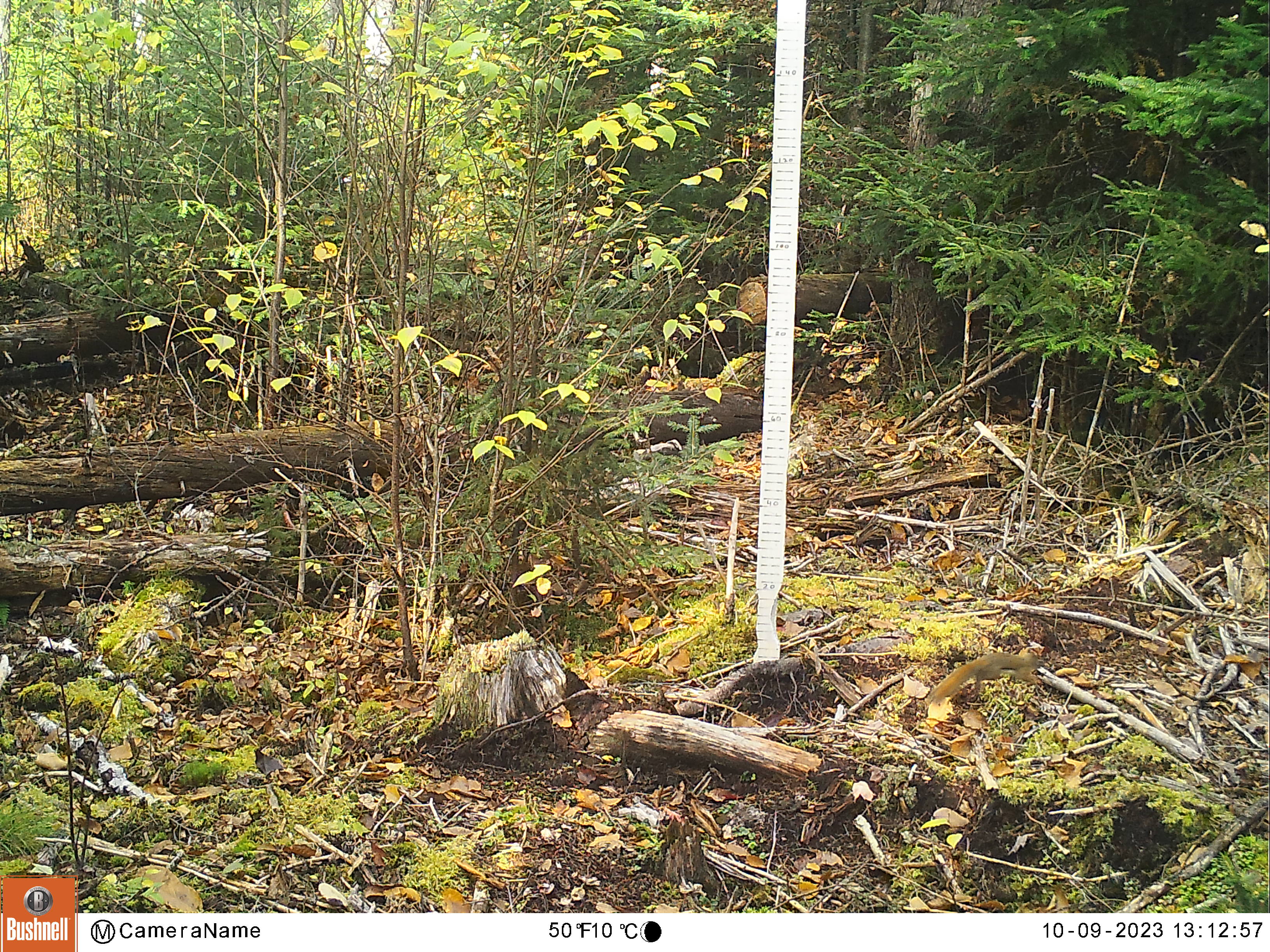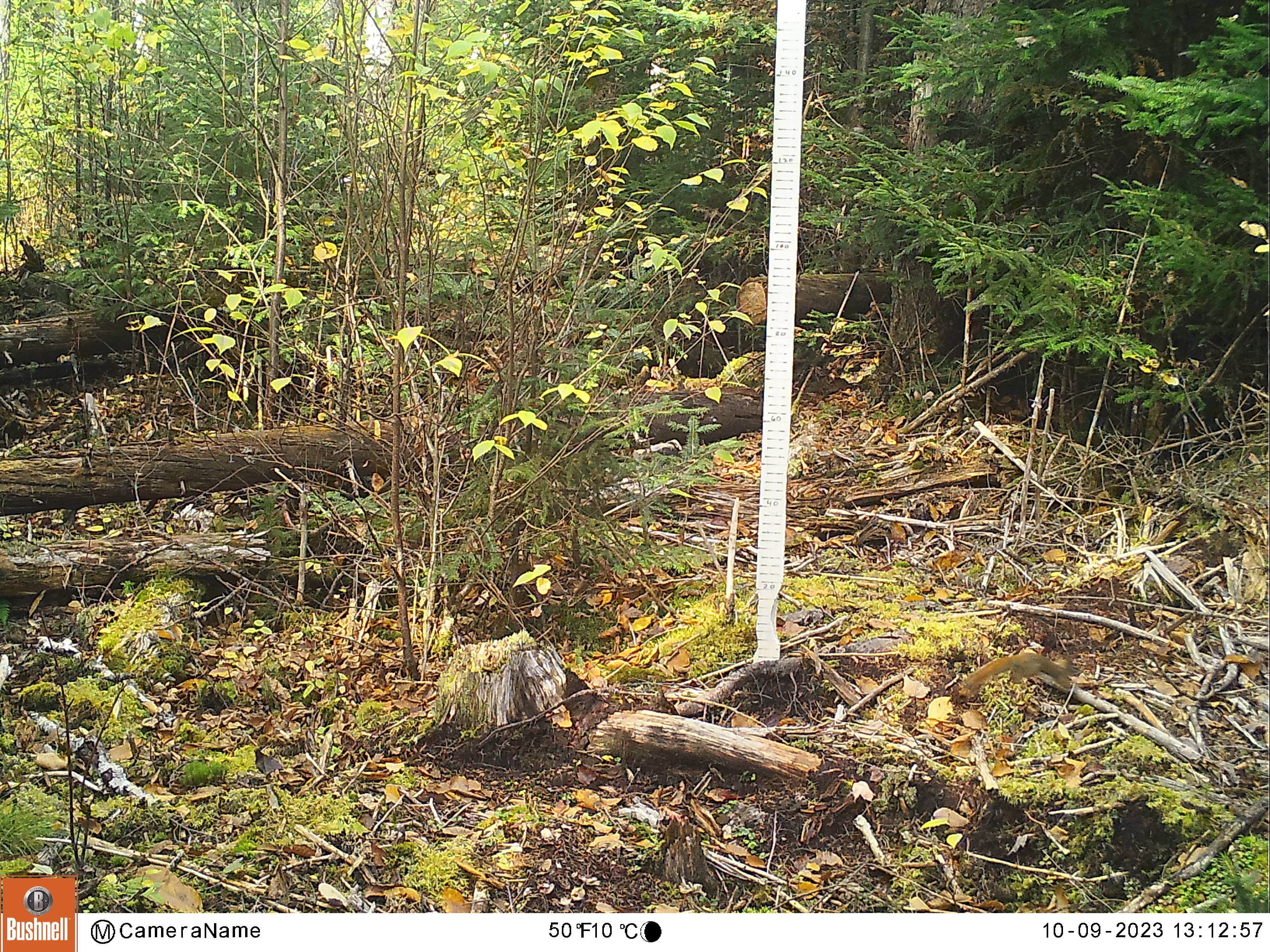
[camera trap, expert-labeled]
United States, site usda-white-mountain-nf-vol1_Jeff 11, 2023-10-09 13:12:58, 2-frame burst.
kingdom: Animalia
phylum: Chordata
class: Mammalia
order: Rodentia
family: Sciuridae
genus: Tamiasciurus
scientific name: Tamiasciurus hudsonicus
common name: red squirrel